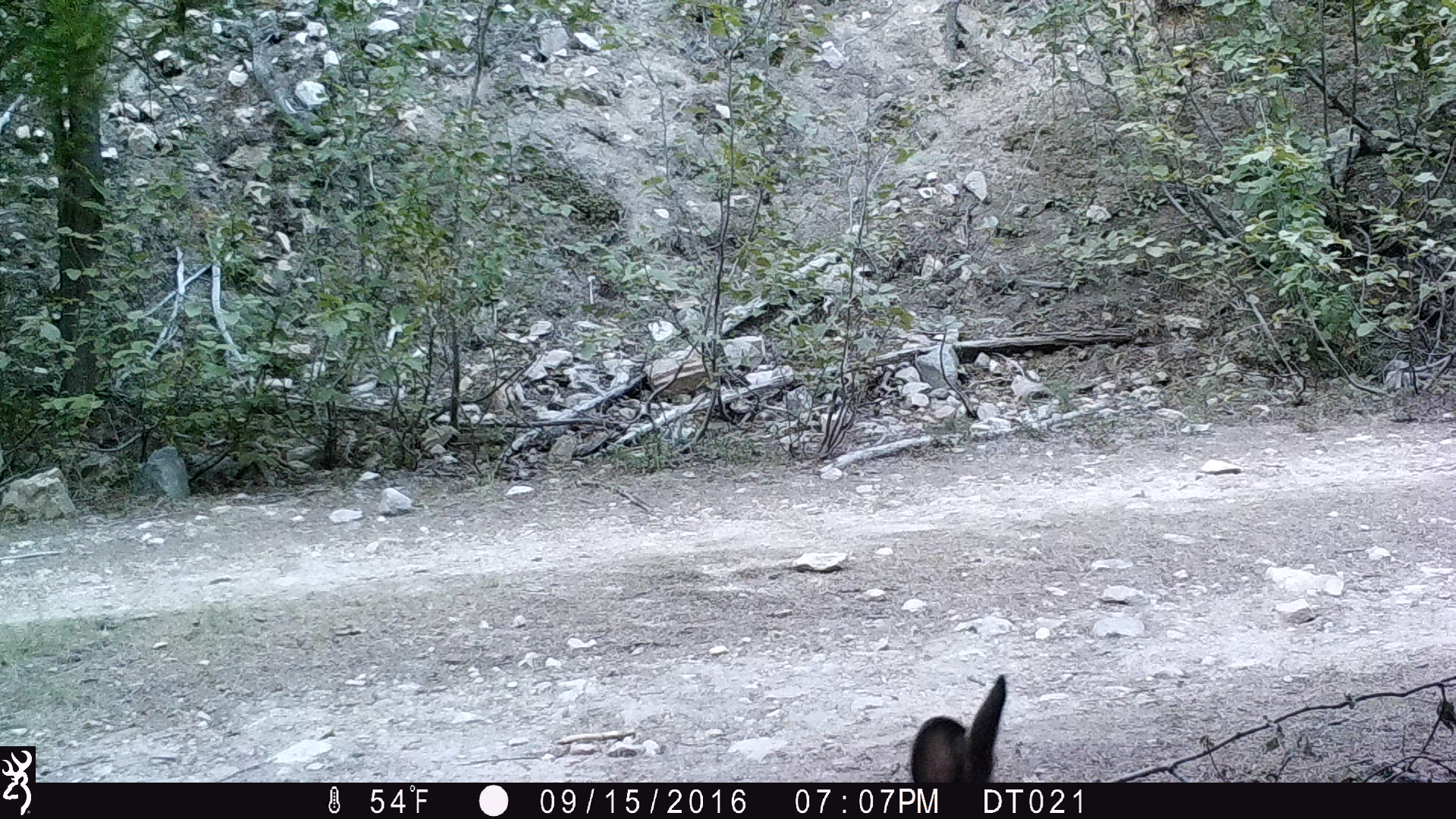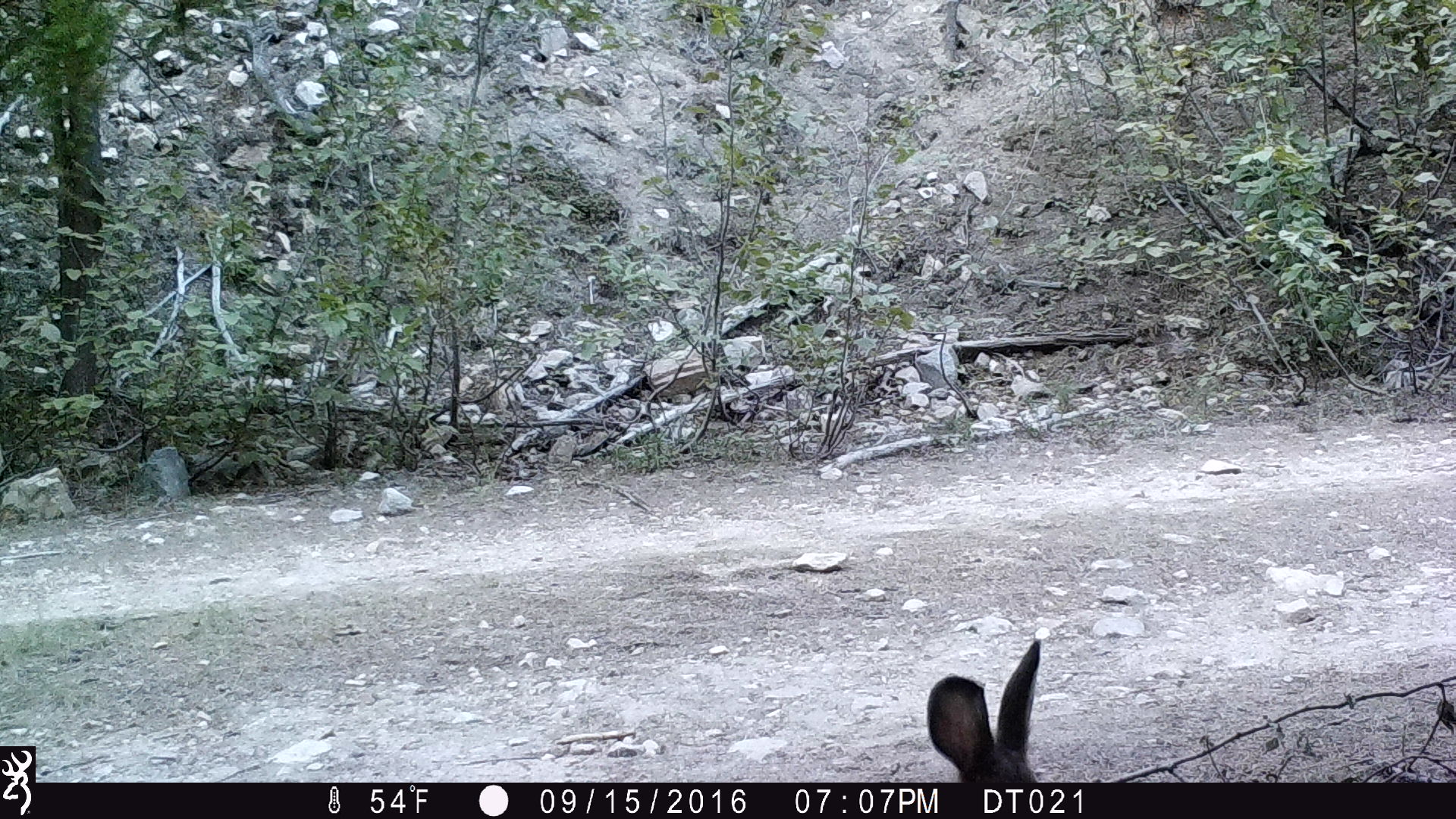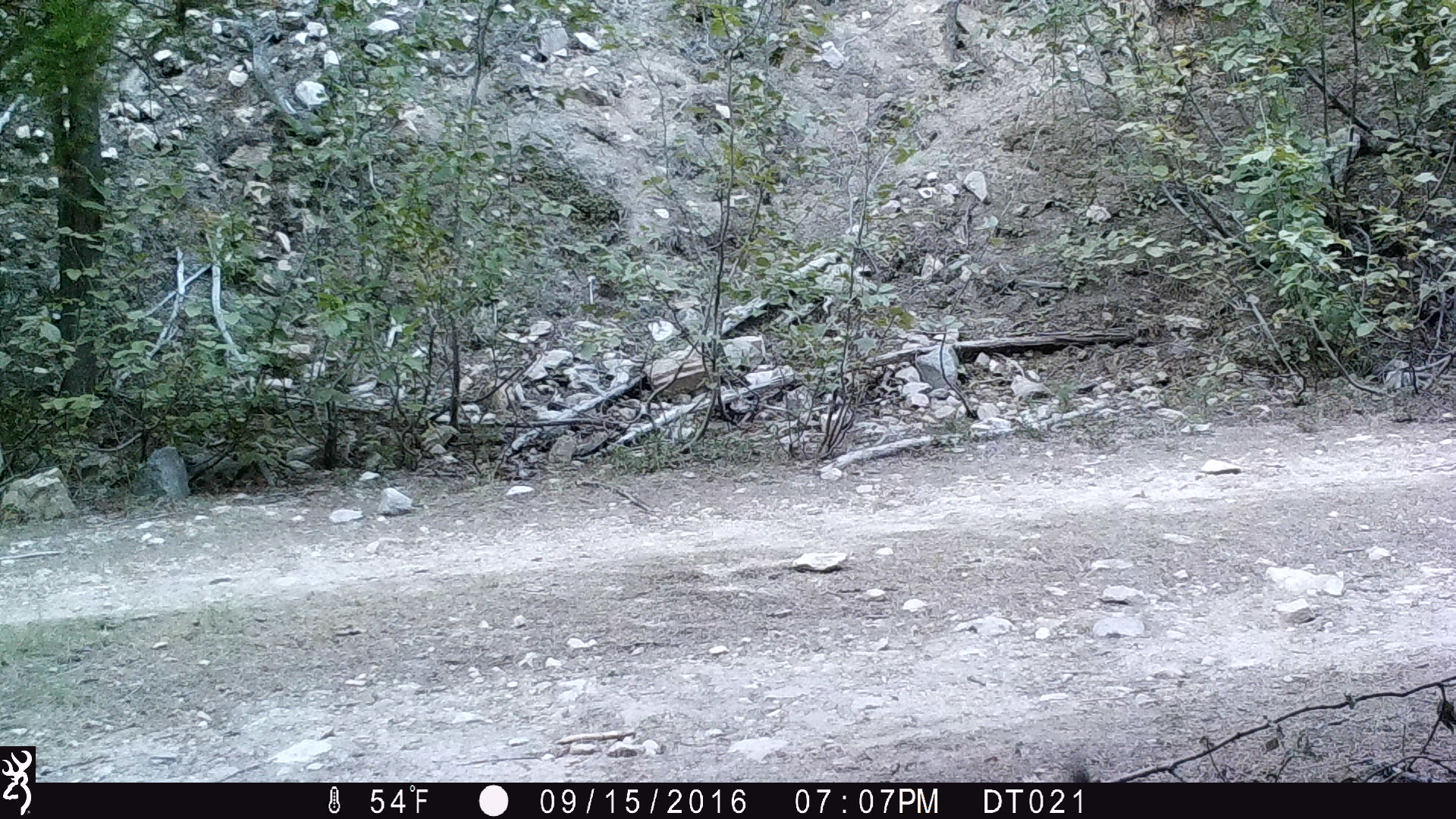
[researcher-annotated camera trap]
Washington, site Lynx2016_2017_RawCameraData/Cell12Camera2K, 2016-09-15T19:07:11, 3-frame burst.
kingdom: Animalia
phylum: Chordata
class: Mammalia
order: Lagomorpha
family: Leporidae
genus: Lepus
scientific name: Lepus americanus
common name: snowshoe hare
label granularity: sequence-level